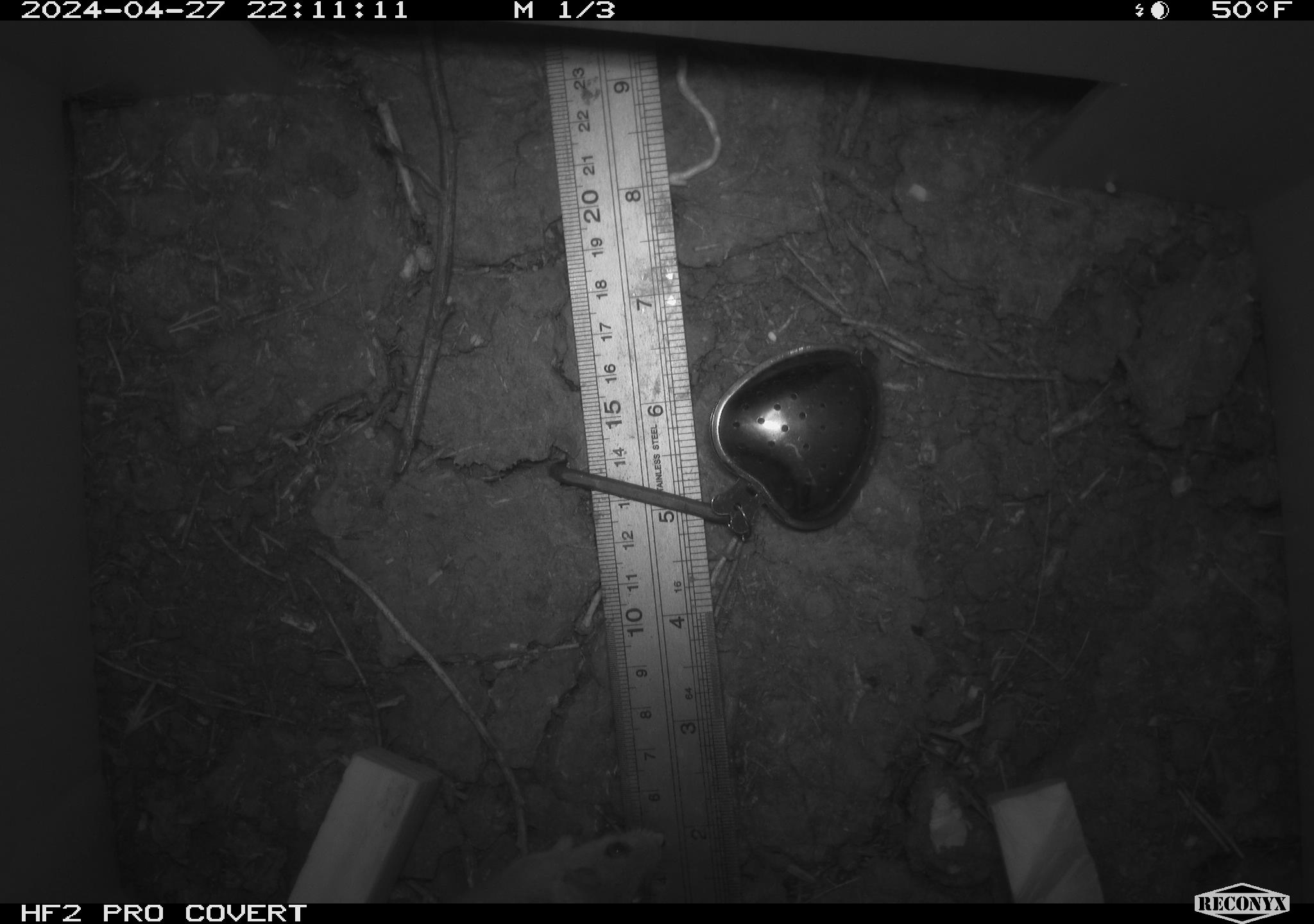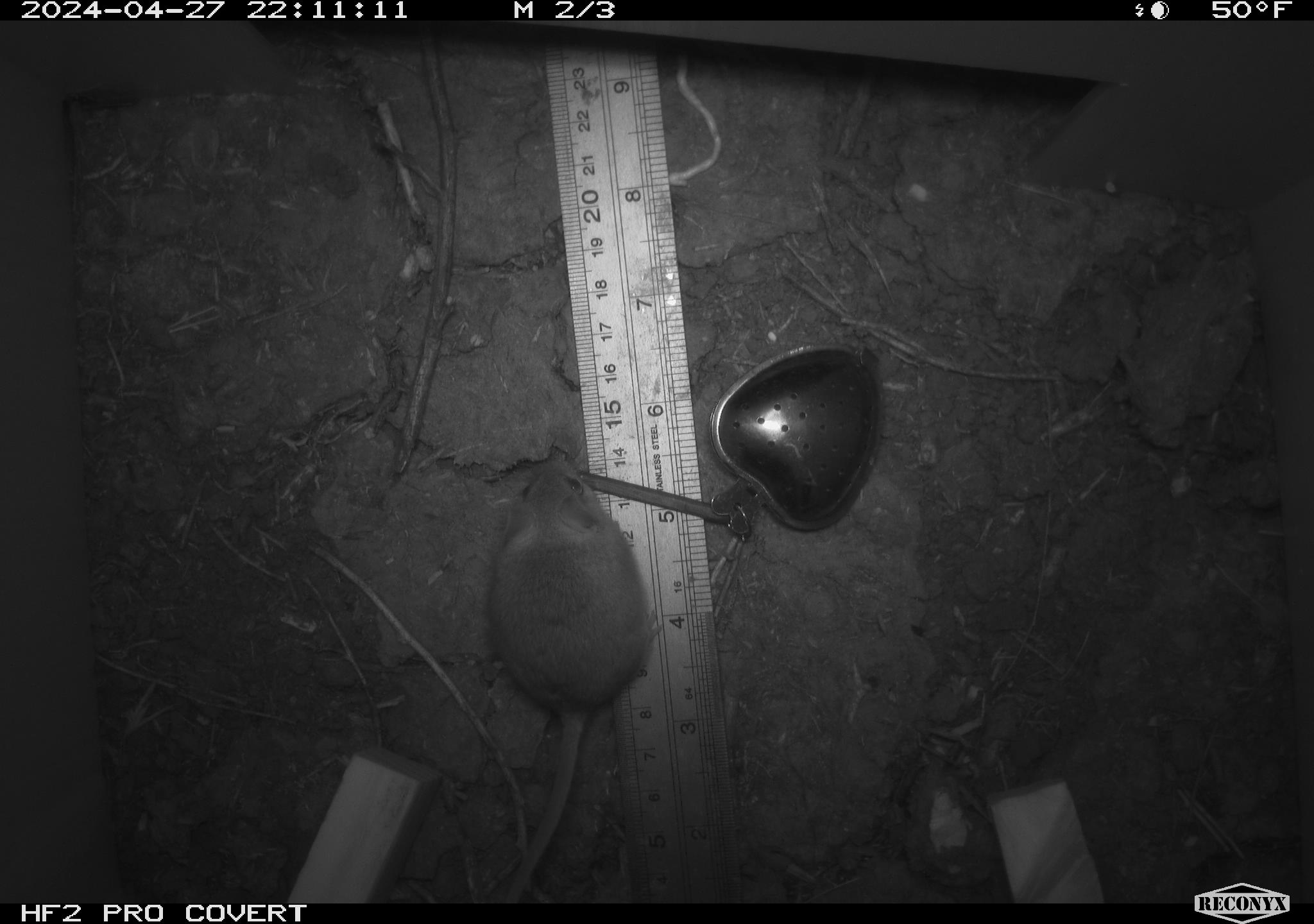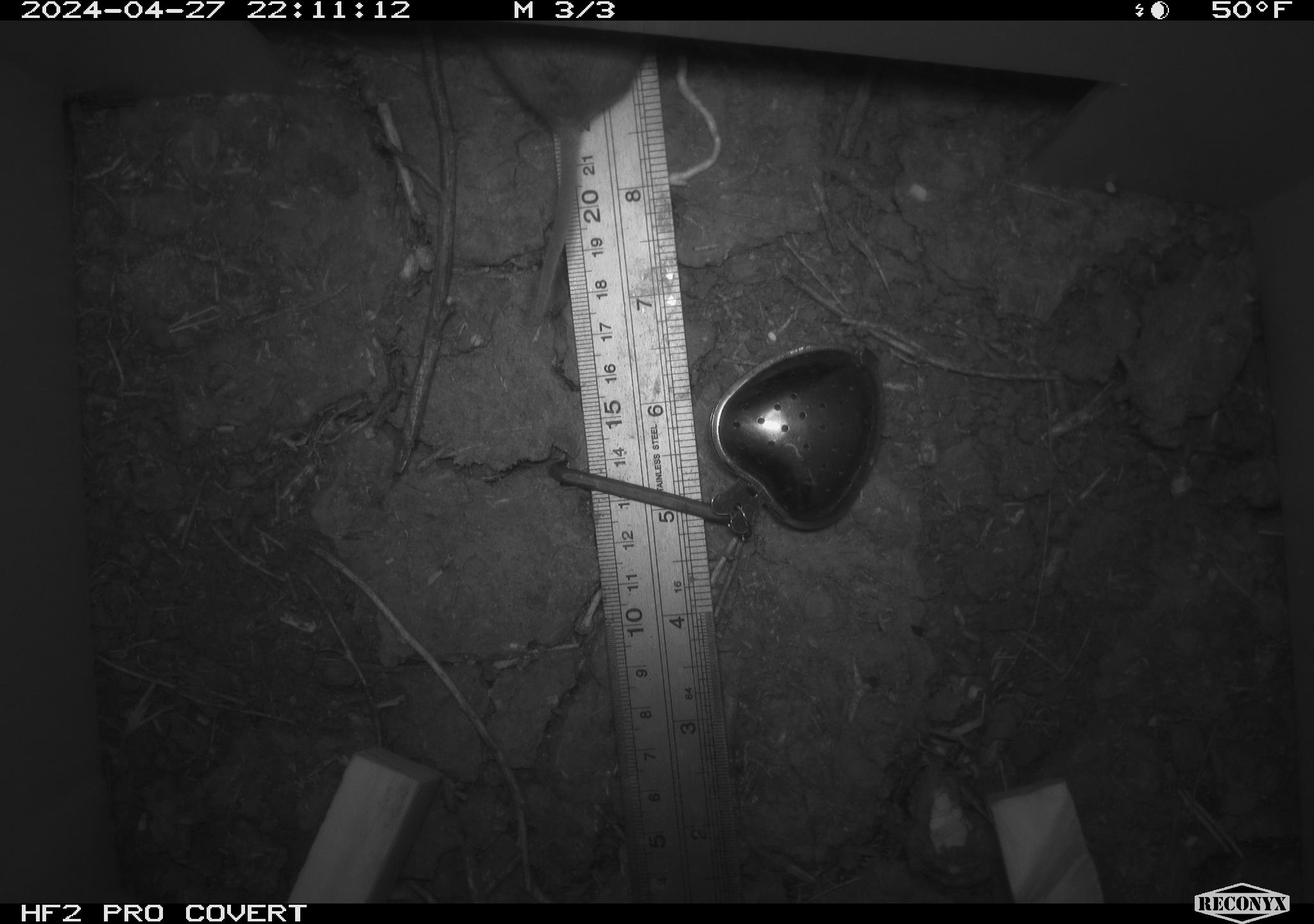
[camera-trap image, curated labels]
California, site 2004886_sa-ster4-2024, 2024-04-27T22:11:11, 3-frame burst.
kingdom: Animalia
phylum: Chordata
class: Mammalia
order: Rodentia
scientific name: Rodentia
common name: mouse species